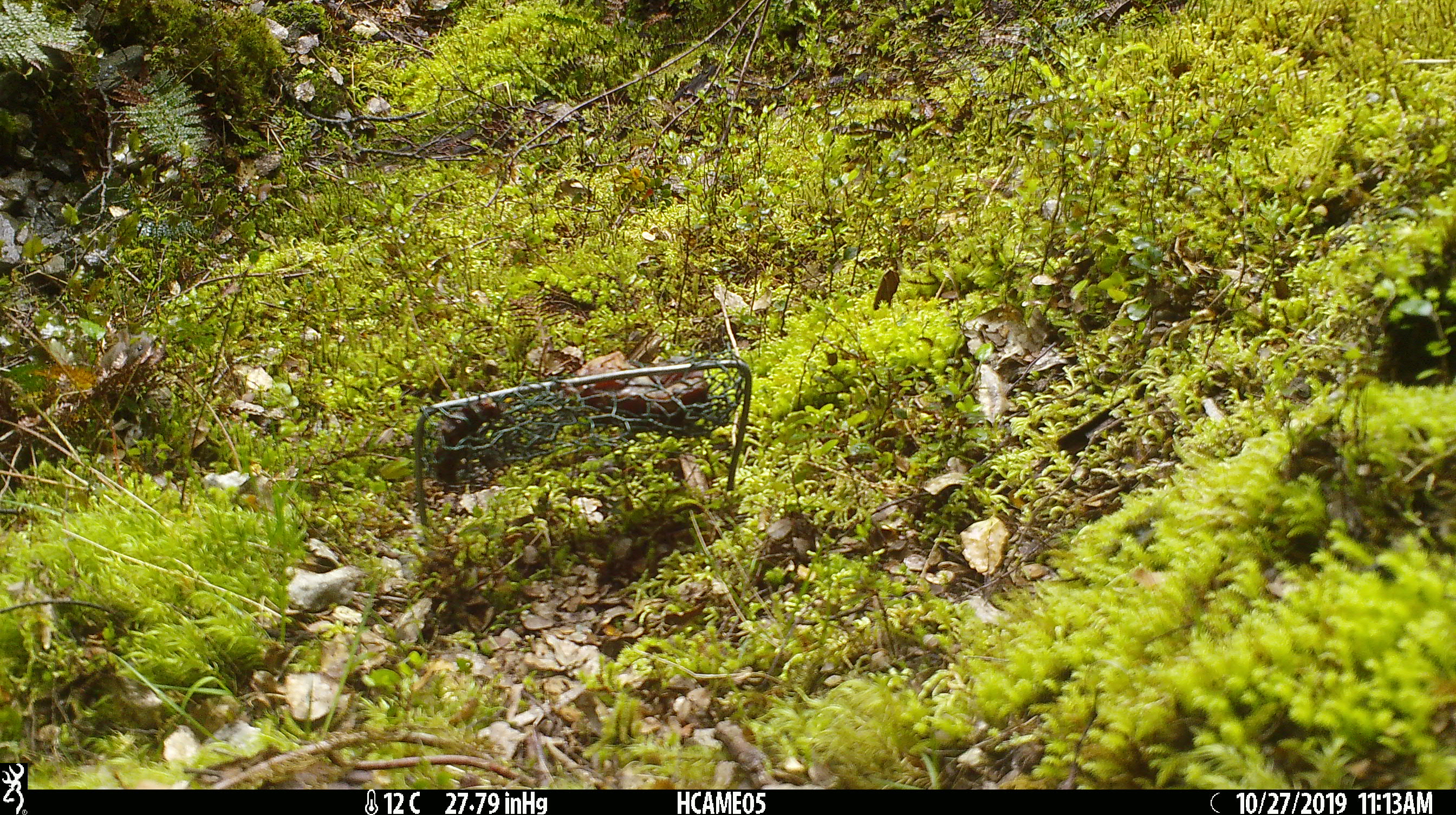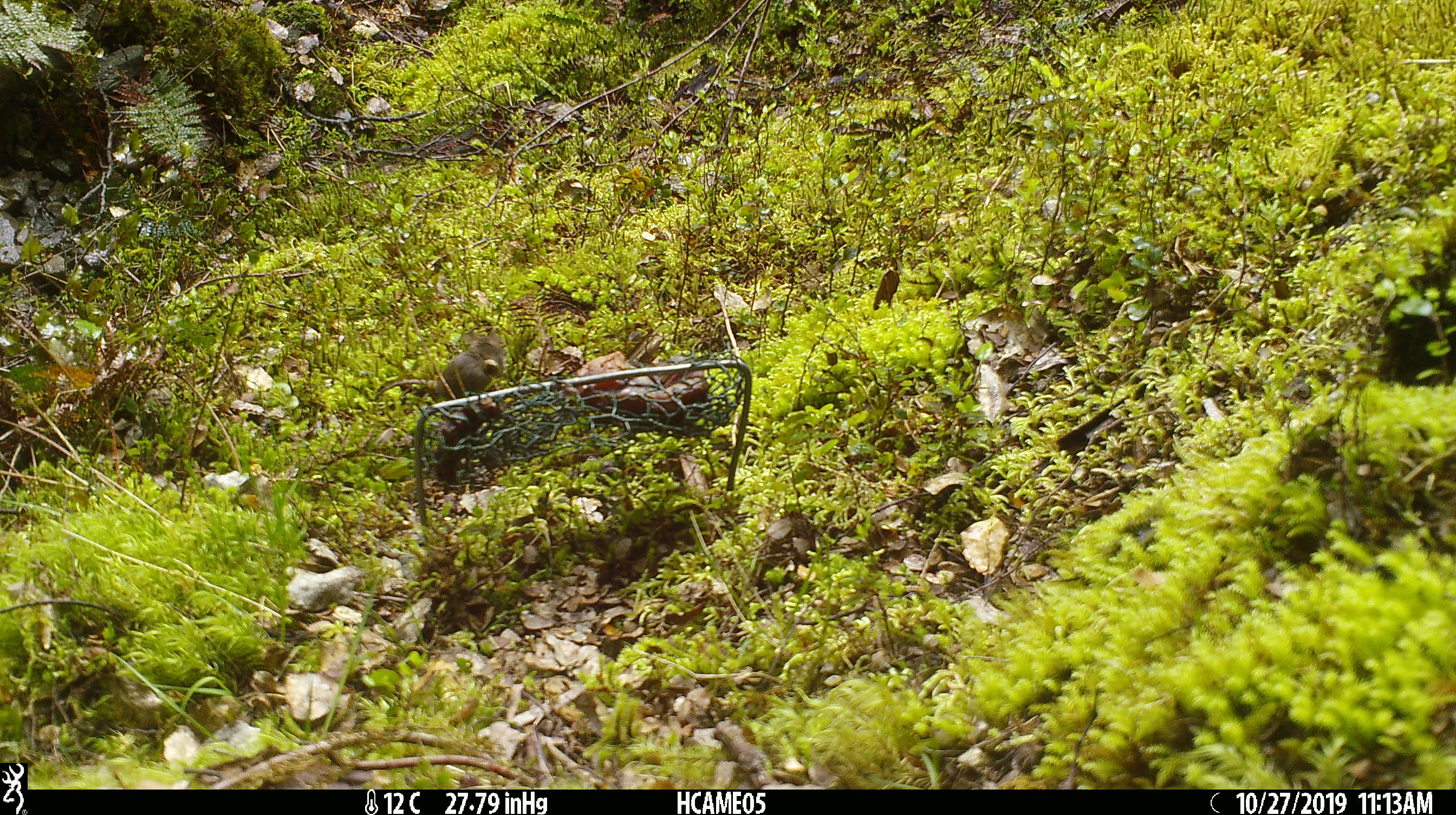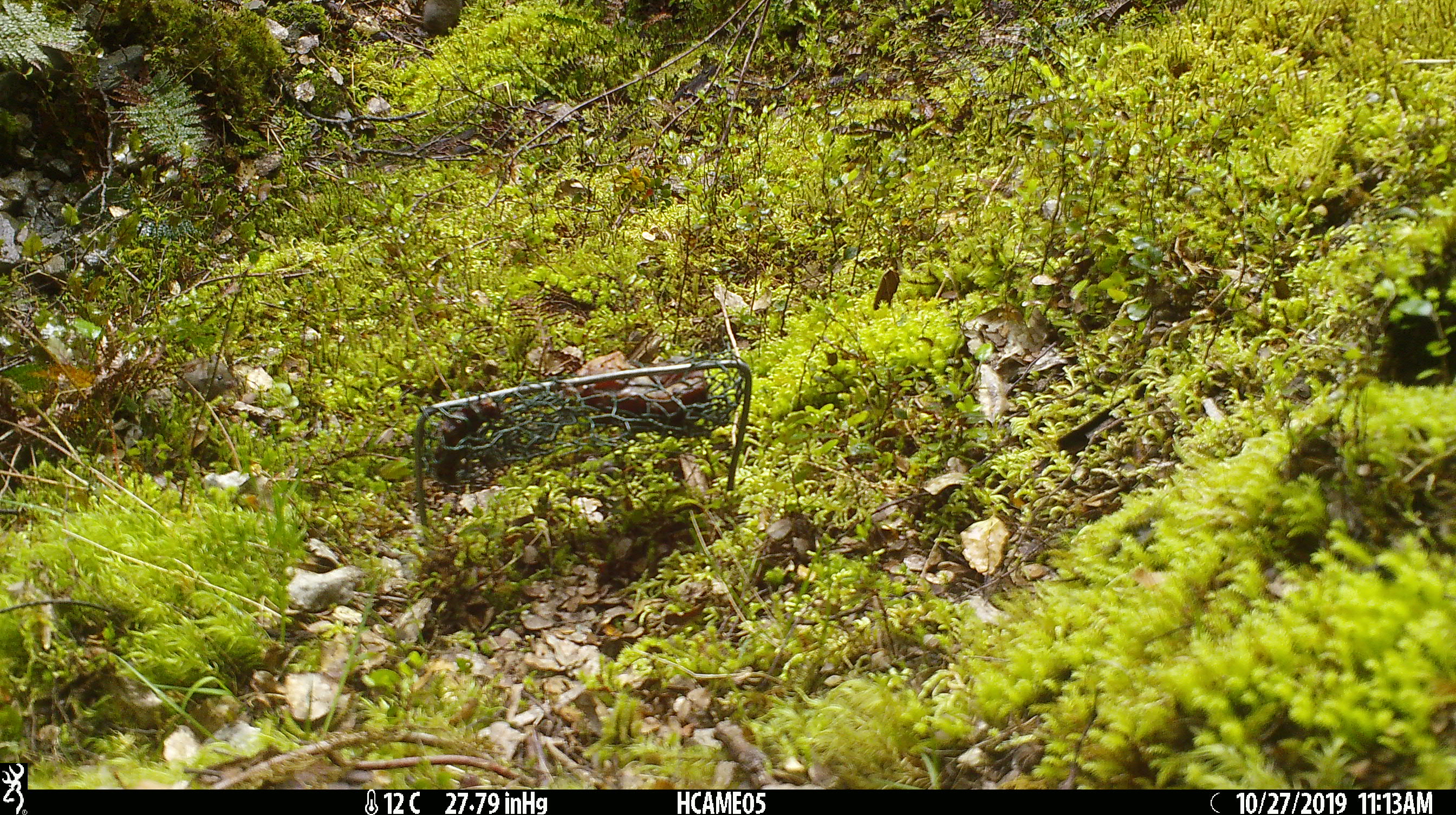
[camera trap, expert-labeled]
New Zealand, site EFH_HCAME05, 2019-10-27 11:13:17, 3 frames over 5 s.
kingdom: Animalia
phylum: Chordata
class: Mammalia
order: Rodentia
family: Muridae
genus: Mus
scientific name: Mus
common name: mouse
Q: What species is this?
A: Mouse (Mus).